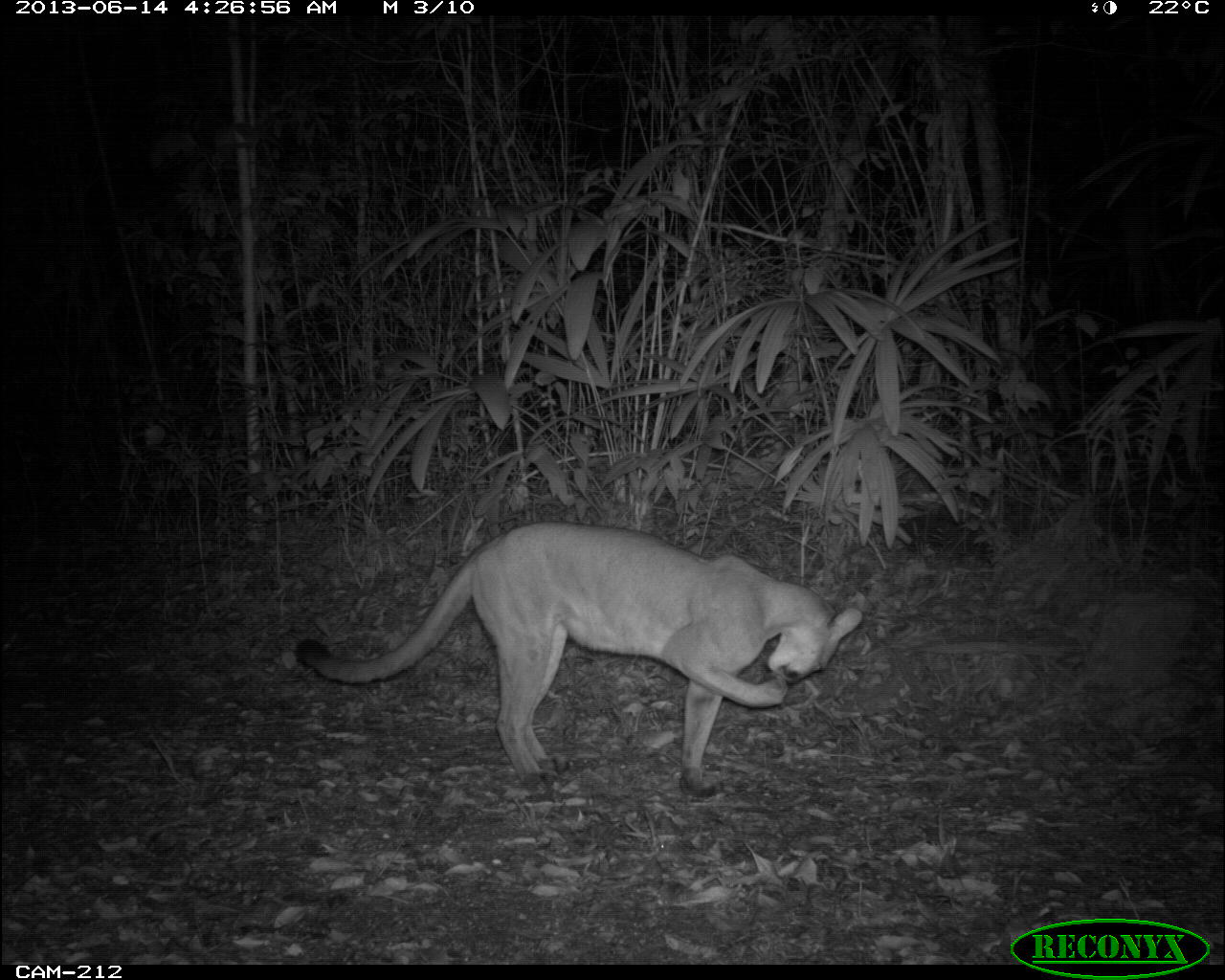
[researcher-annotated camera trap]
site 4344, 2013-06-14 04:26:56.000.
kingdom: Animalia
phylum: Chordata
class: Mammalia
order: Carnivora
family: Felidae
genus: Puma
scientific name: Puma concolor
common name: mountain lion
Puma concolor (mountain lion), count 1, sex female.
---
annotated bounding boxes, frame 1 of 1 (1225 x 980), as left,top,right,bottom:
puma concolor: 290,517,864,799